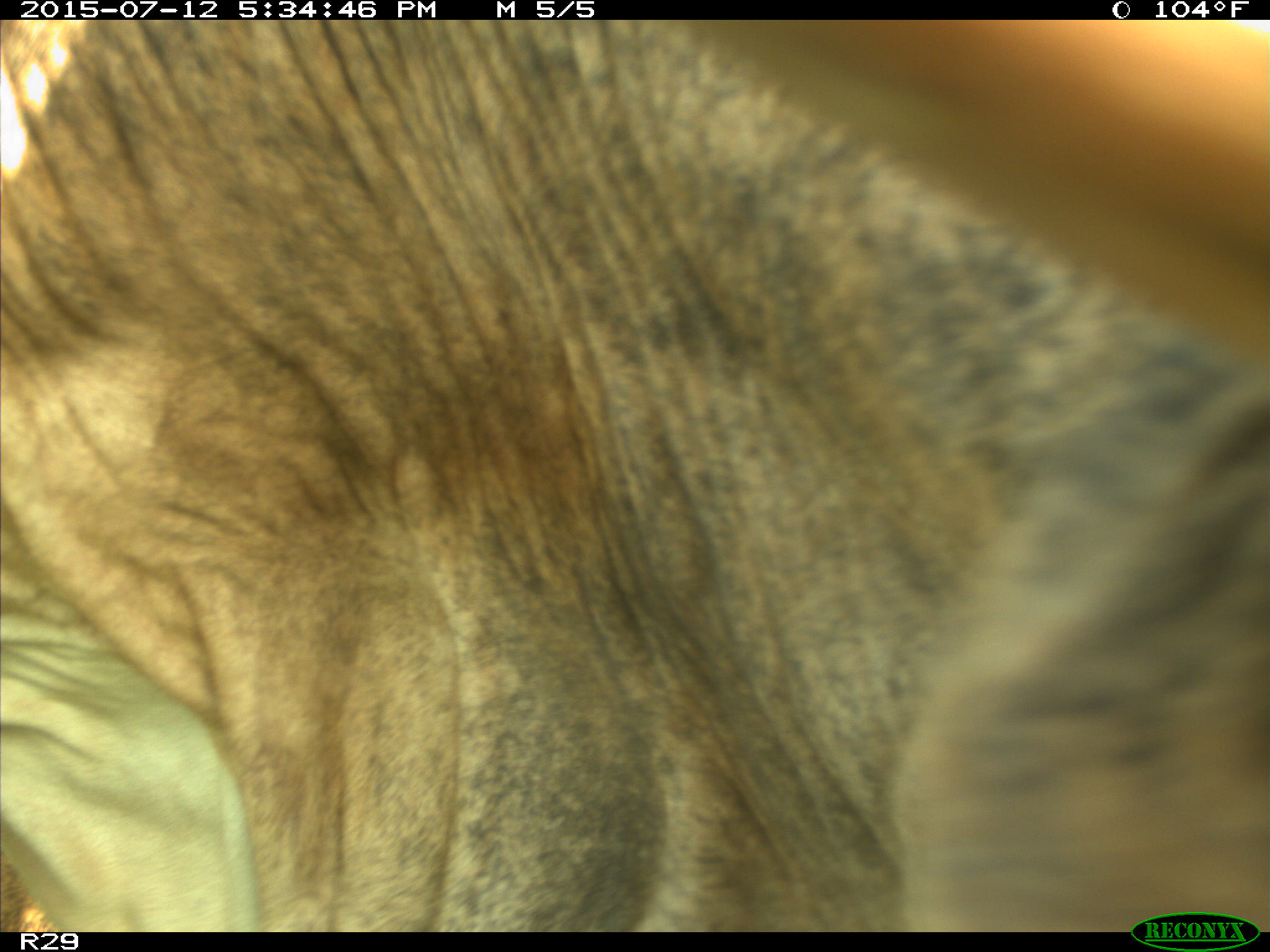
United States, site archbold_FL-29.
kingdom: Animalia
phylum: Chordata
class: Mammalia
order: Artiodactyla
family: Bovidae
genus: Bos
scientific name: Bos taurus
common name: domestic cow